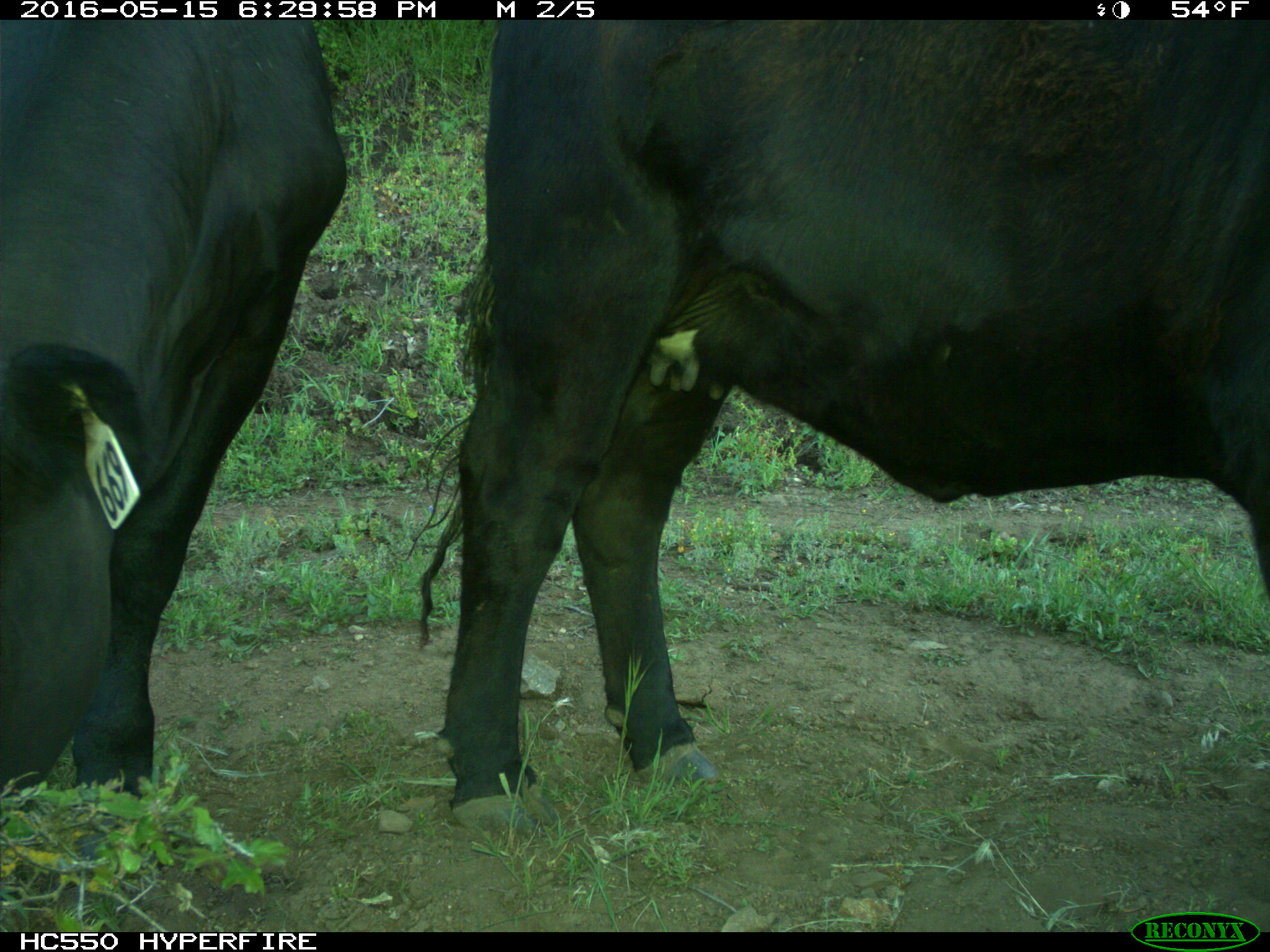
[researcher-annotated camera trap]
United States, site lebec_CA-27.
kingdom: Animalia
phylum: Chordata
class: Mammalia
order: Artiodactyla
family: Bovidae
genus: Bos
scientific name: Bos taurus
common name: domestic cow